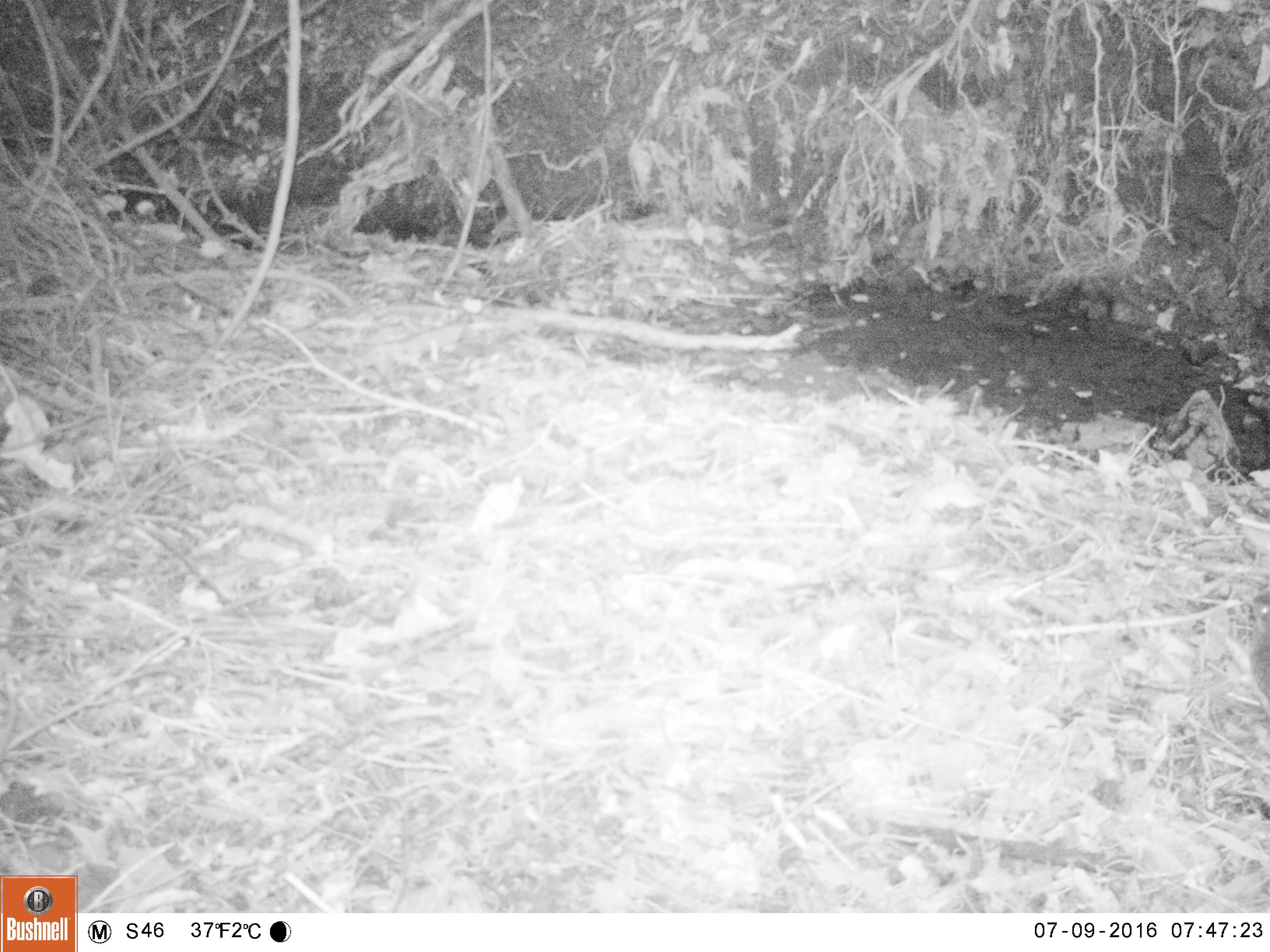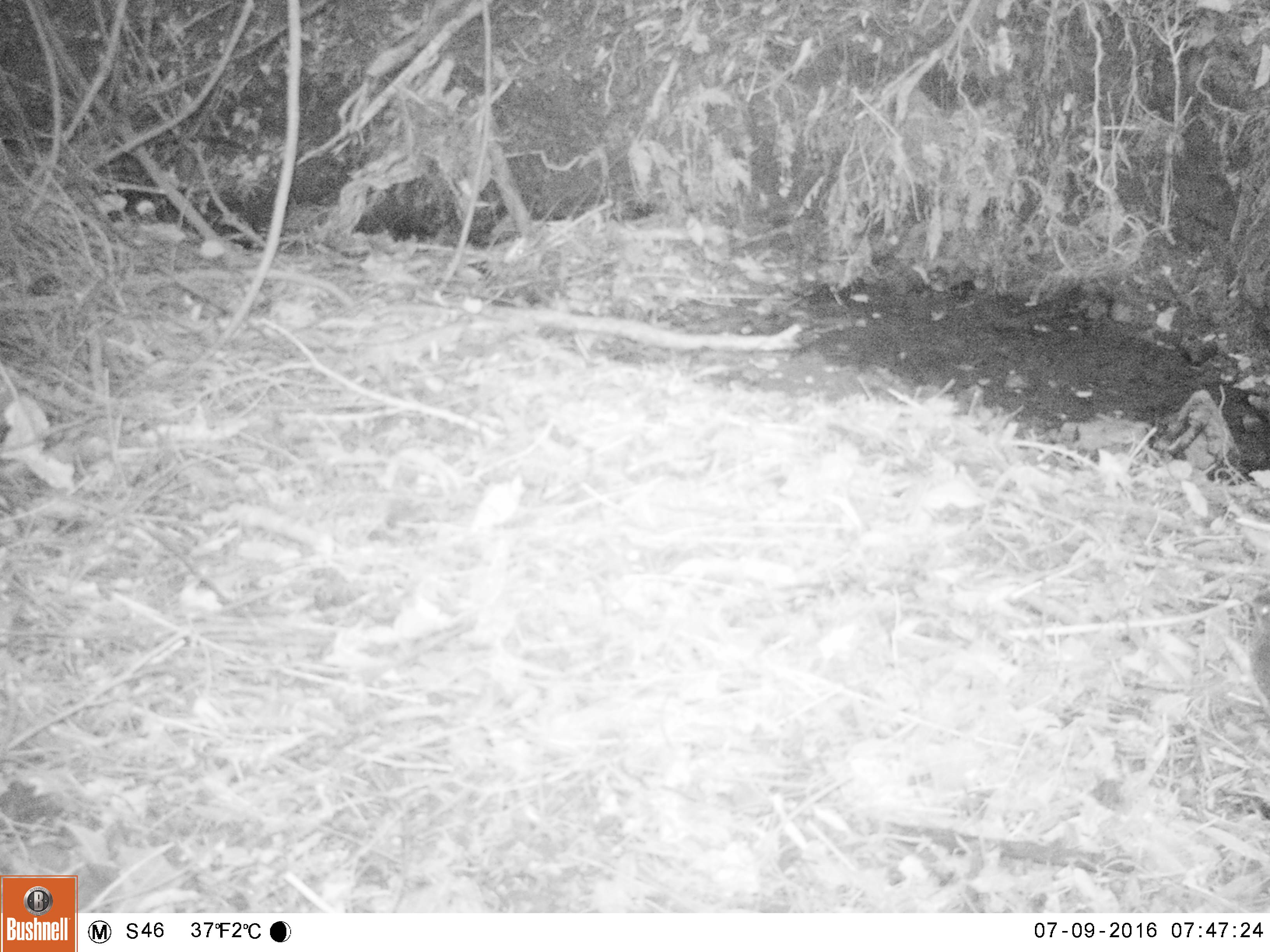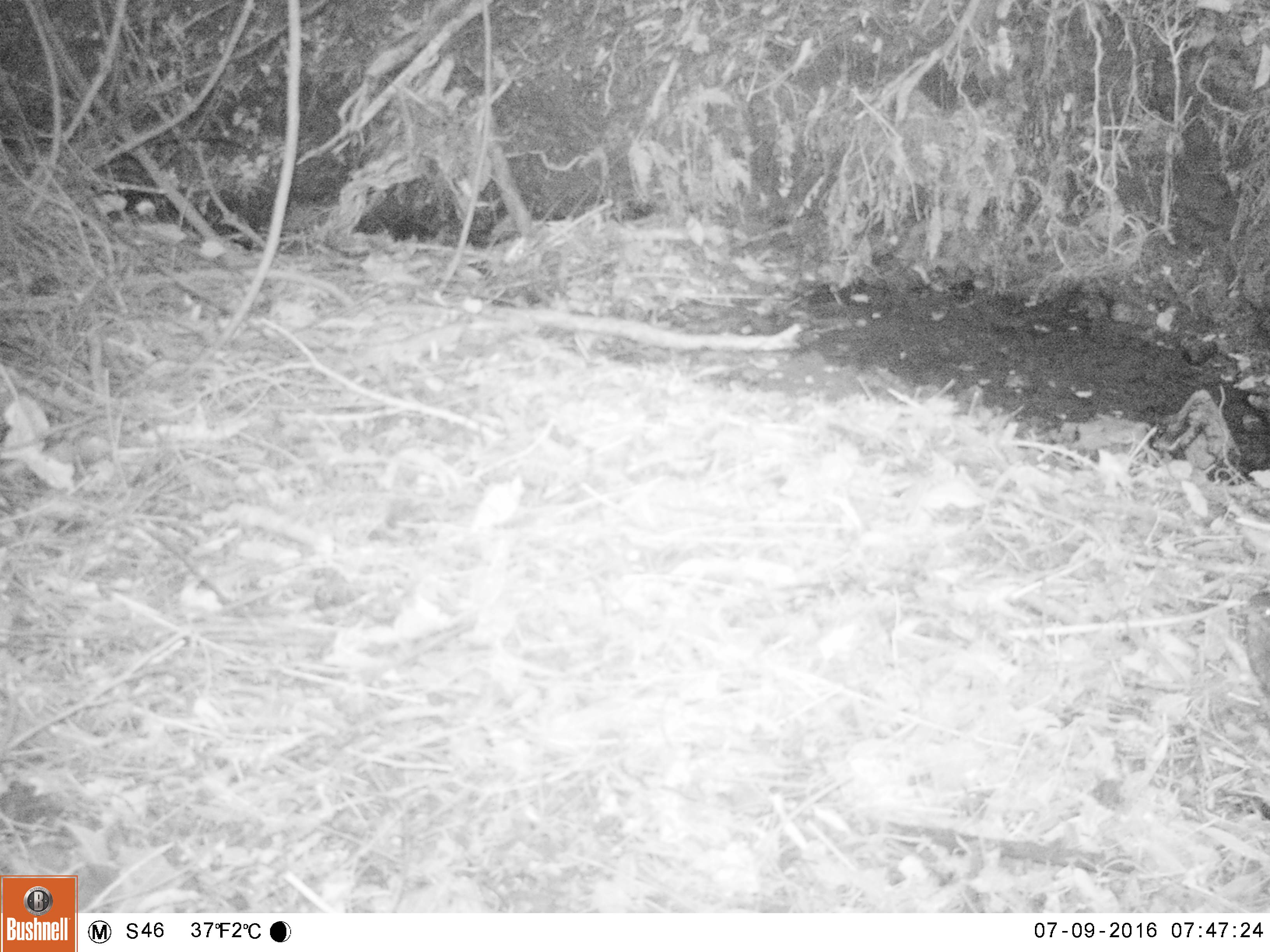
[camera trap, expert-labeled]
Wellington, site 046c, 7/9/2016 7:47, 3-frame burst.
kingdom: Animalia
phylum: Chordata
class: Aves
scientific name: Aves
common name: bird